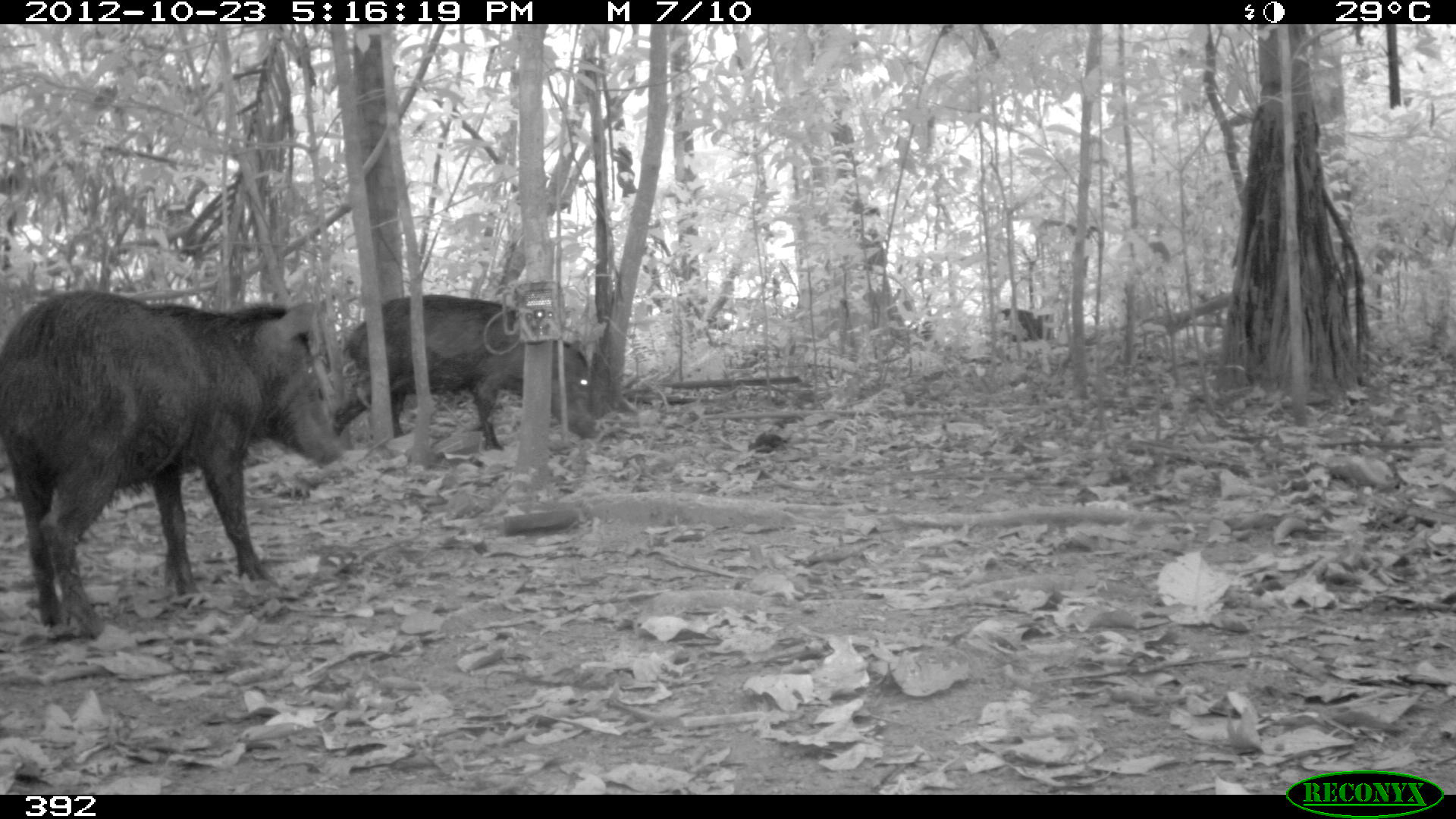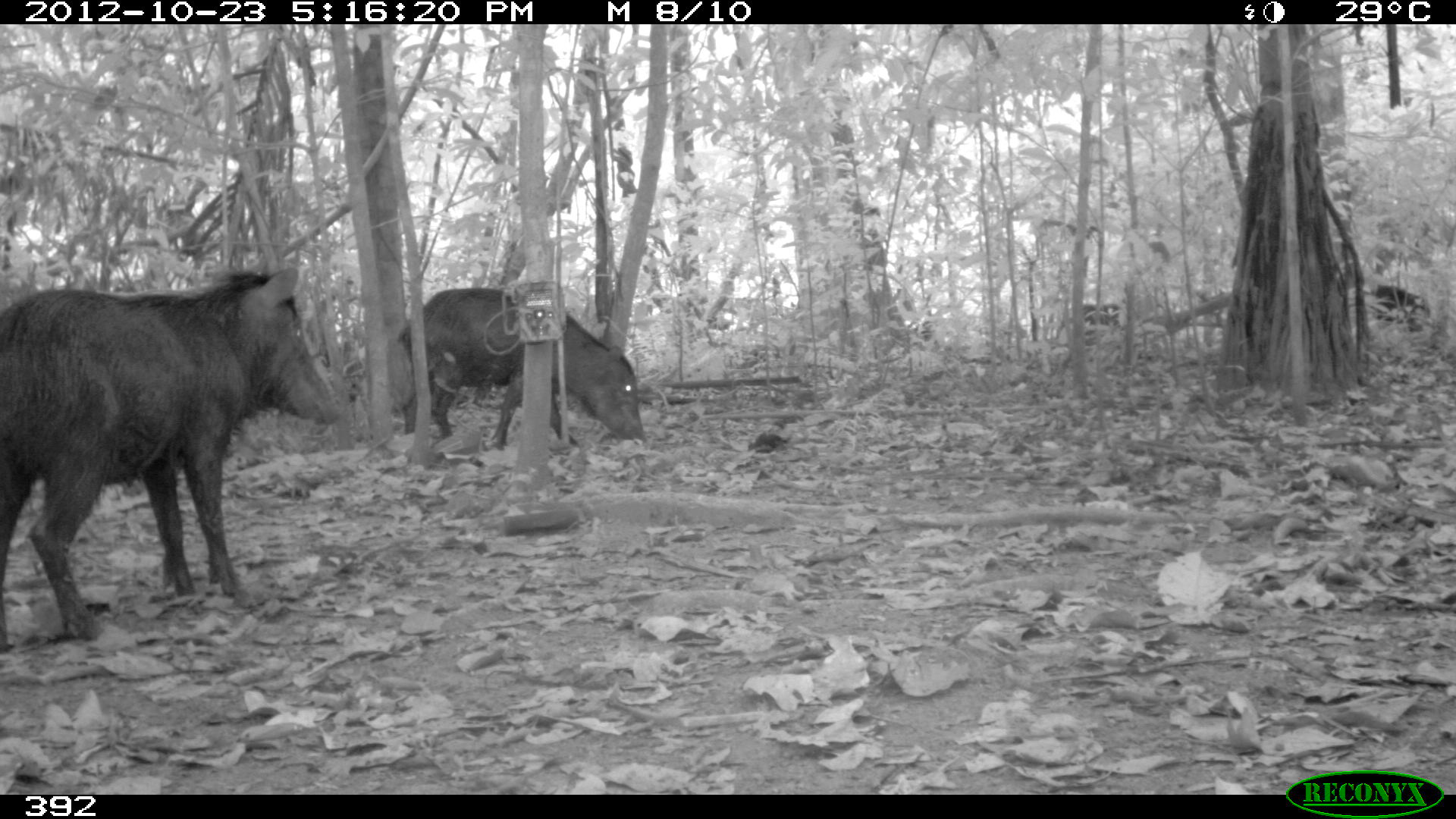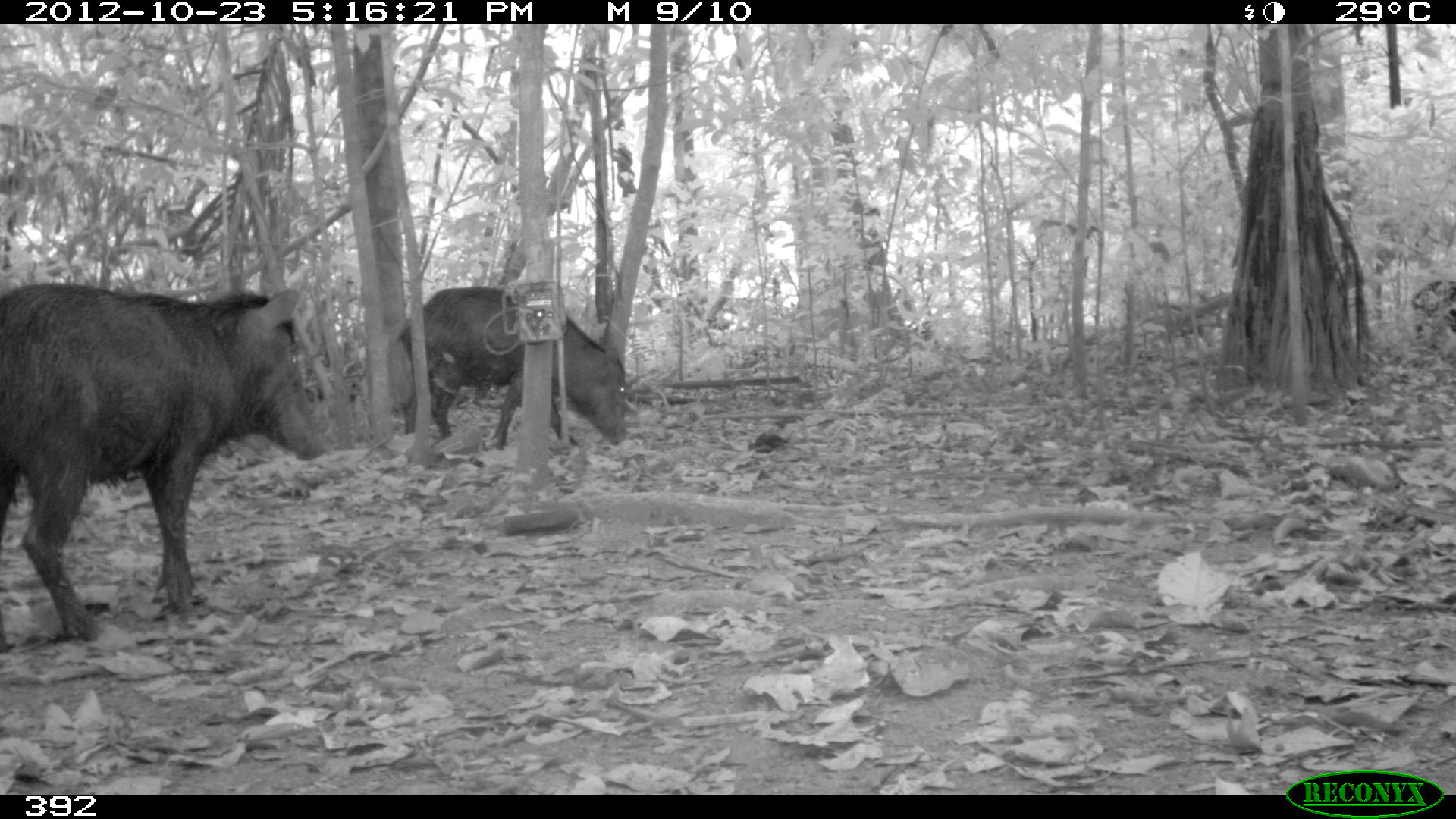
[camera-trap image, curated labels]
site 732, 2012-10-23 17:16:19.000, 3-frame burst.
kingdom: Animalia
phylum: Chordata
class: Mammalia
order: Artiodactyla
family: Tayassuidae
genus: Tayassu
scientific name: Tayassu pecari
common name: white-lipped peccary